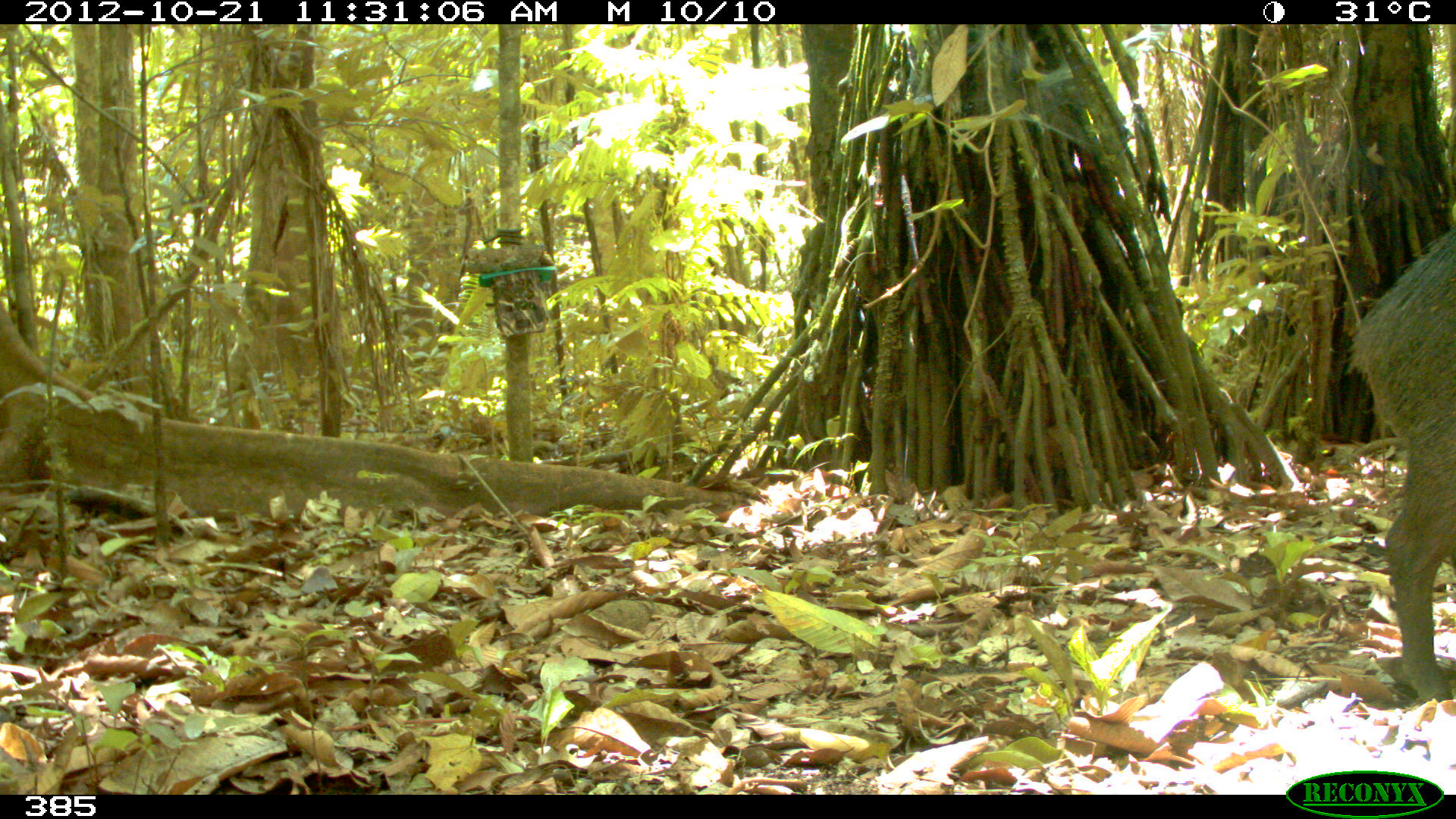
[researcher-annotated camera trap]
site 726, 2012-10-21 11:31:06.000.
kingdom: Animalia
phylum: Chordata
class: Mammalia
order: Artiodactyla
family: Tayassuidae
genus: Tayassu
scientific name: Tayassu pecari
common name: white-lipped peccary